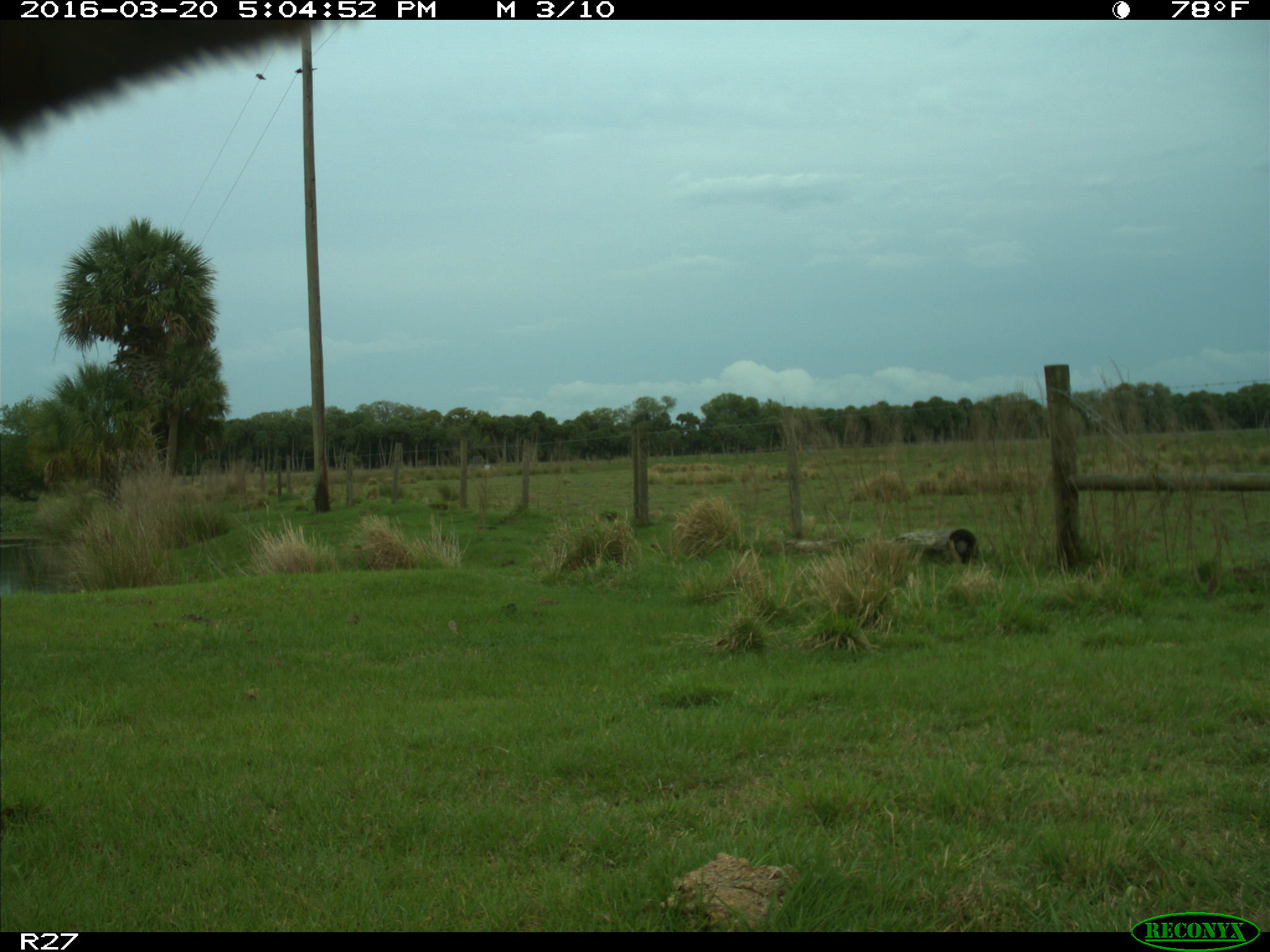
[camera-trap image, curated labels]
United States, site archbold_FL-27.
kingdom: Animalia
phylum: Chordata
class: Mammalia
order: Artiodactyla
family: Bovidae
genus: Bos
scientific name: Bos taurus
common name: domestic cow